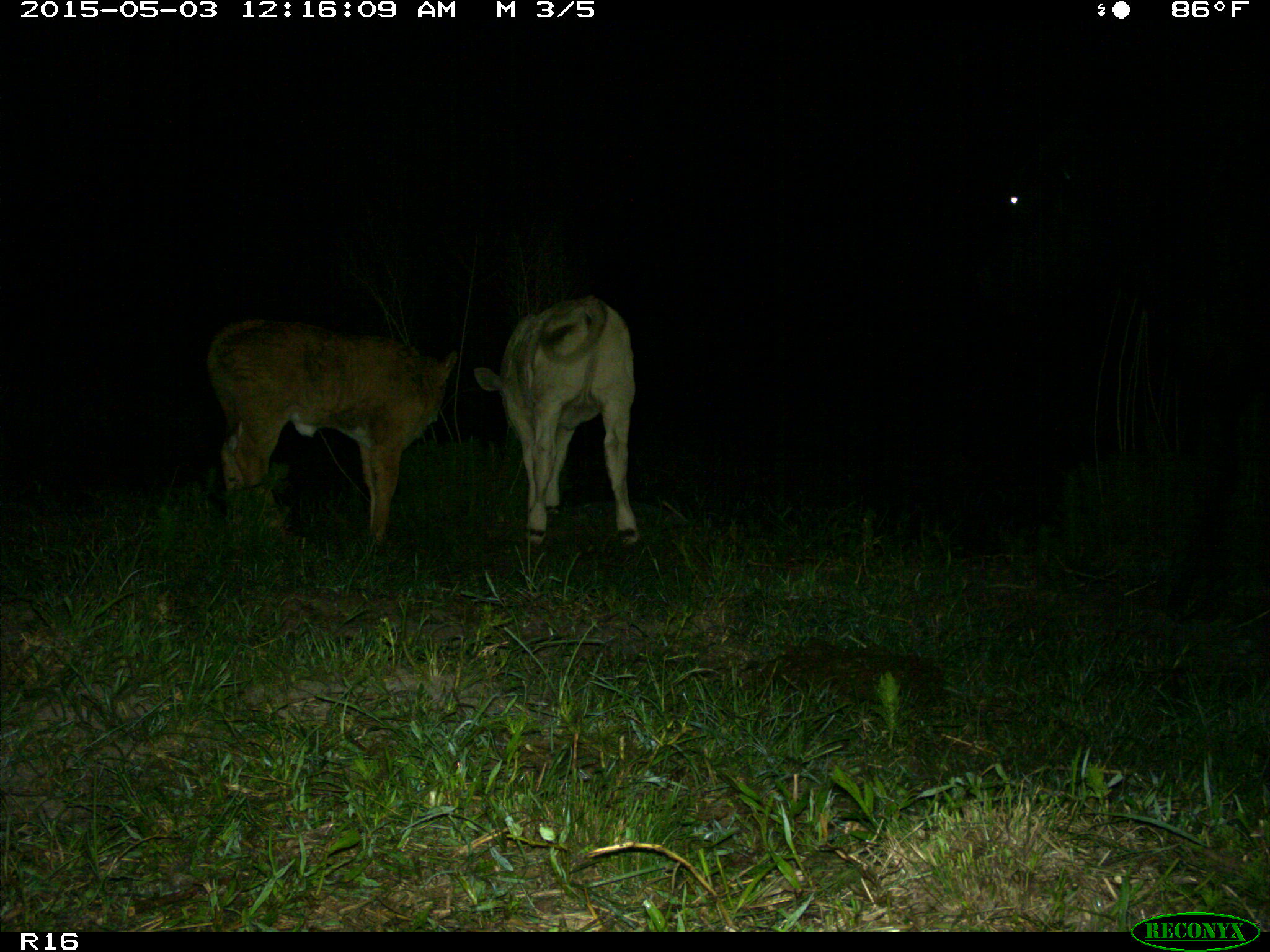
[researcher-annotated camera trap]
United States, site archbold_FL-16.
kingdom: Animalia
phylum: Chordata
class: Mammalia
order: Artiodactyla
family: Bovidae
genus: Bos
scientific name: Bos taurus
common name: domestic cow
Bos taurus (domestic cow).